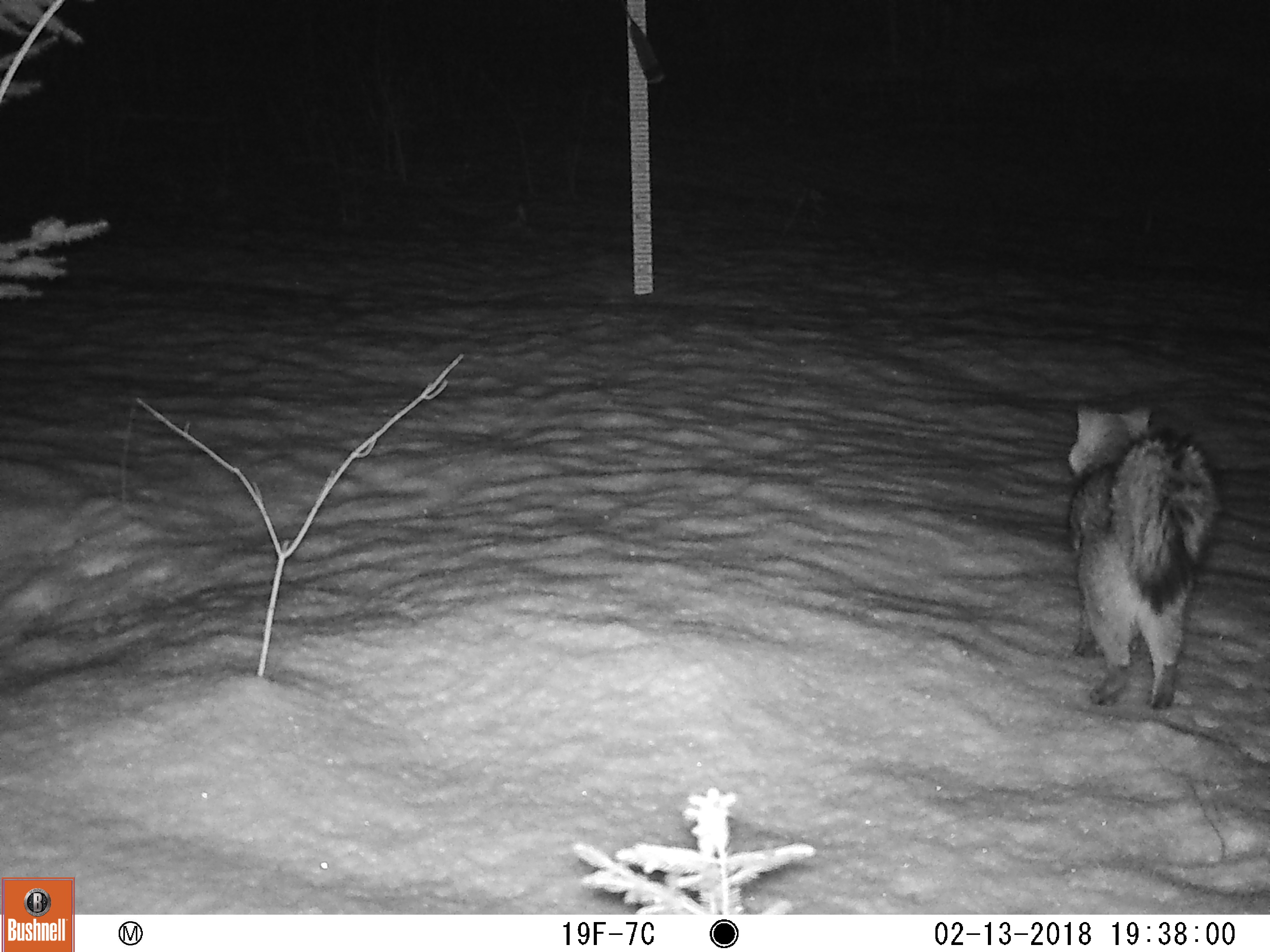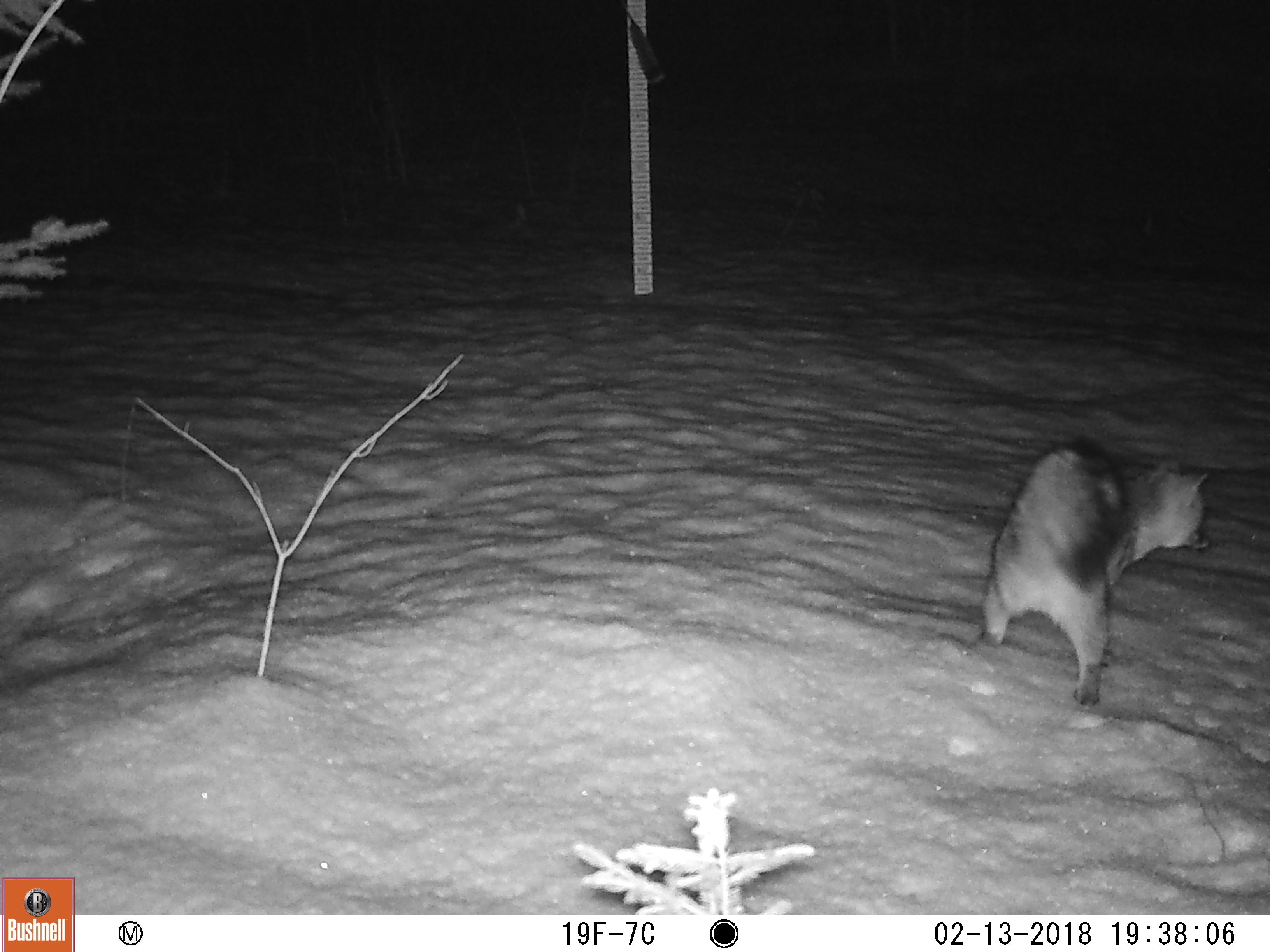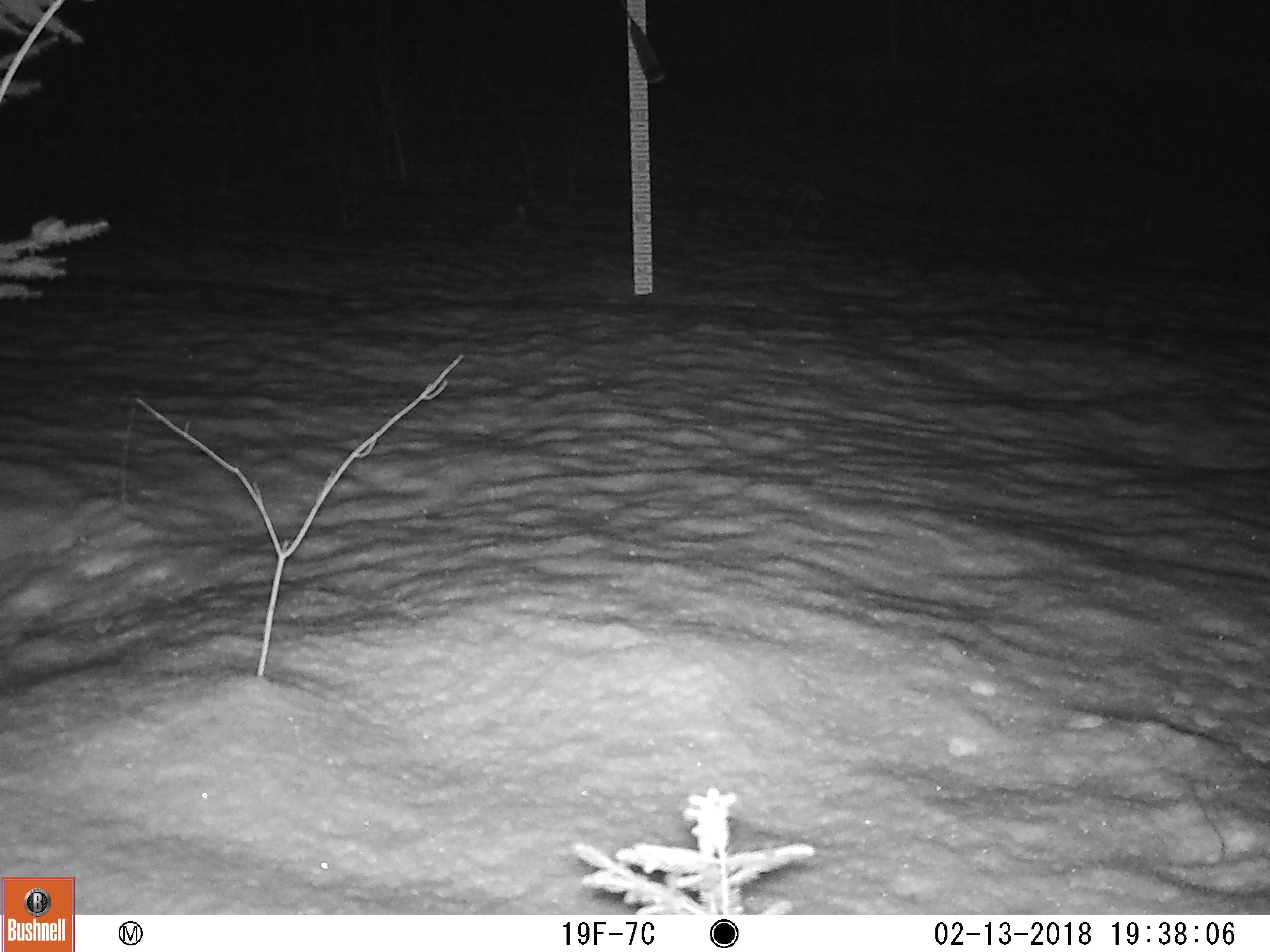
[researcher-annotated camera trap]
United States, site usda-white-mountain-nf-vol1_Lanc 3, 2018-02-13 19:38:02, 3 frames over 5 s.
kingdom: Animalia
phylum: Chordata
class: Mammalia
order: Carnivora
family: Canidae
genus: Urocyon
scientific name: Urocyon cinereoargenteus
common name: gray fox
Gray fox (Urocyon cinereoargenteus).